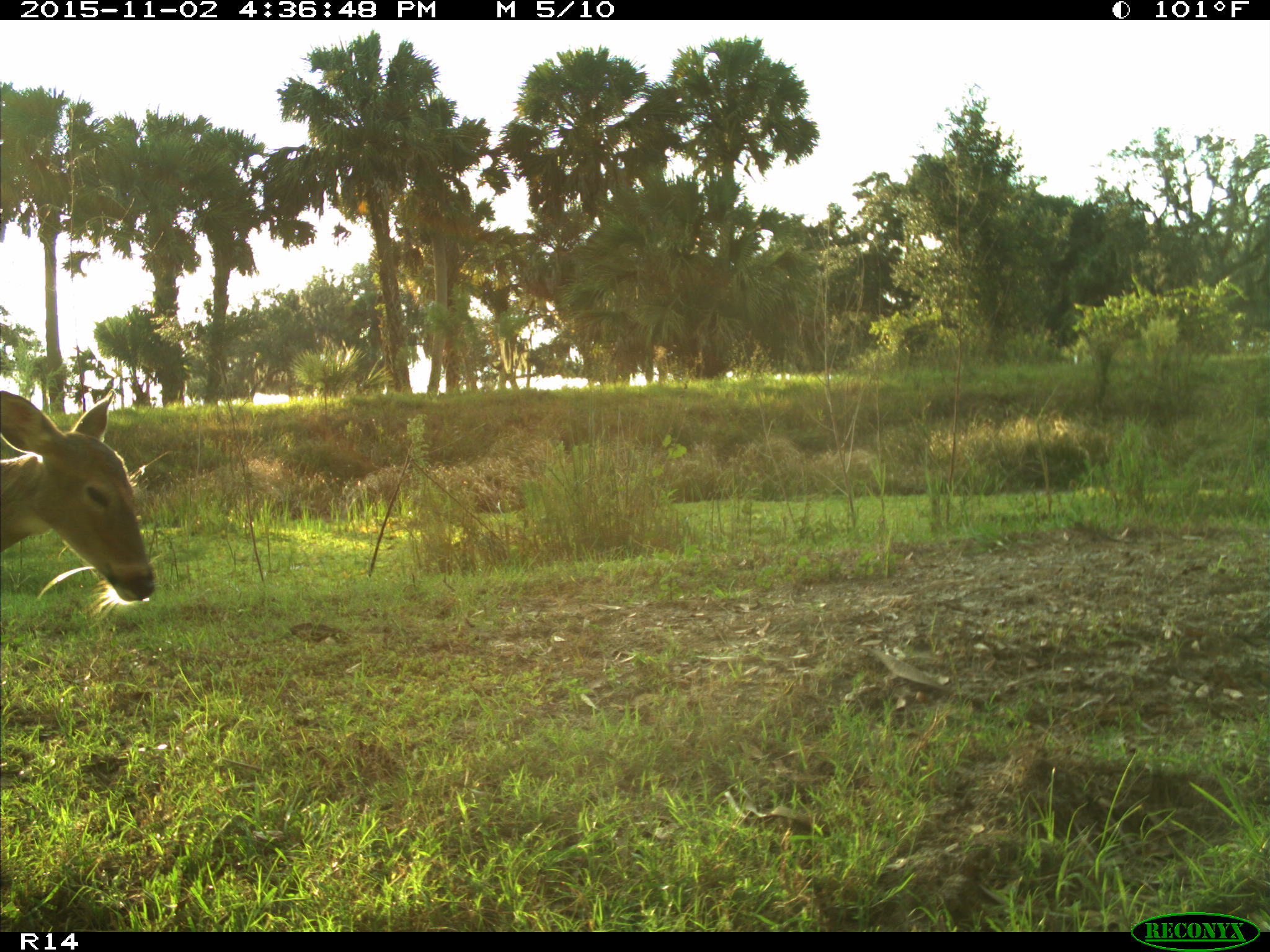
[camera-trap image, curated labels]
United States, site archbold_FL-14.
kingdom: Animalia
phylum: Chordata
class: Mammalia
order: Artiodactyla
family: Cervidae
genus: Odocoileus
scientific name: Odocoileus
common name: deer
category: unidentified deer